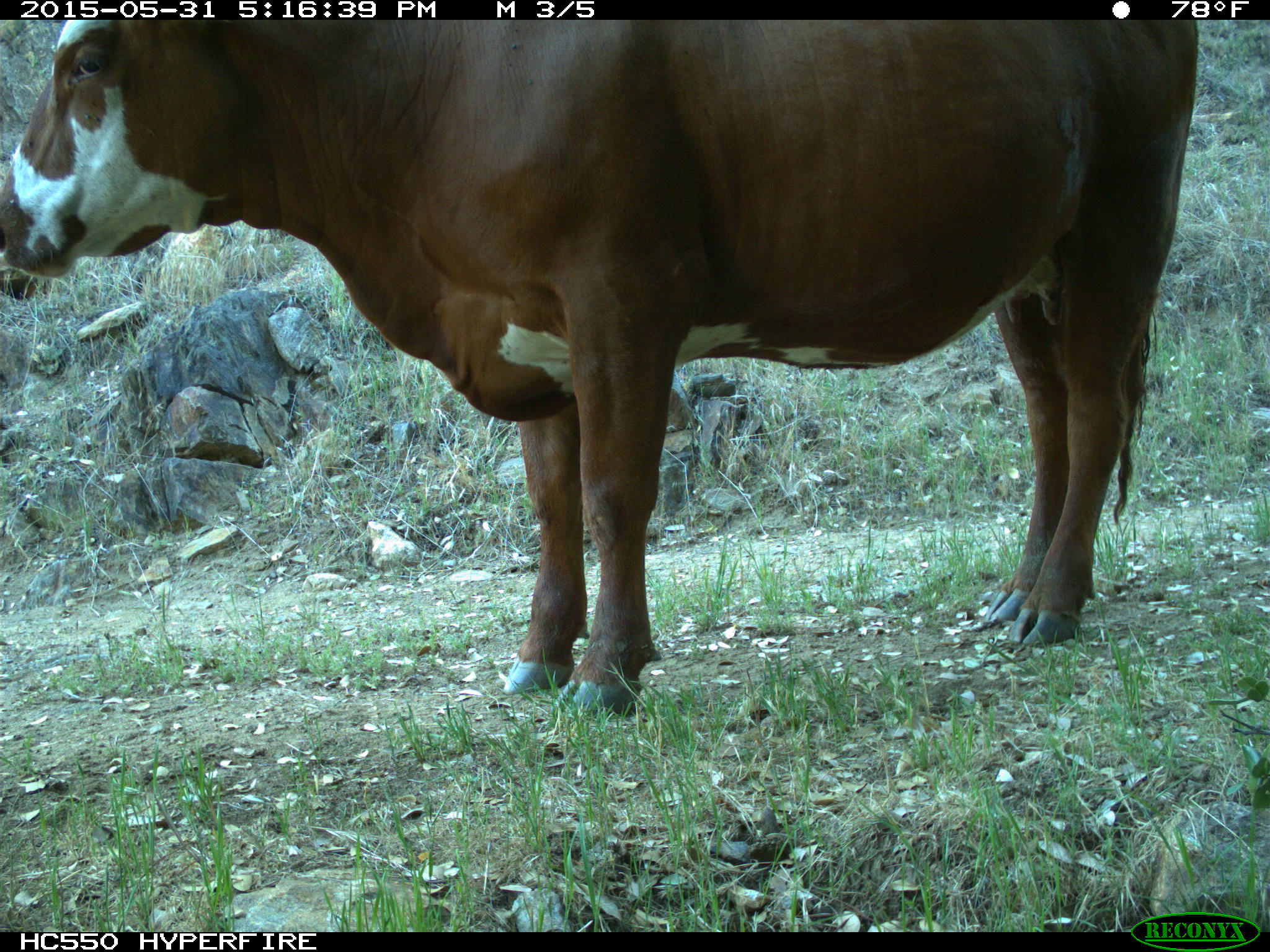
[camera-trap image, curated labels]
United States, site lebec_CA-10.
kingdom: Animalia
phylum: Chordata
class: Mammalia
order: Artiodactyla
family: Bovidae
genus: Bos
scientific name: Bos taurus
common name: domestic cow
Bos taurus (domestic cow).